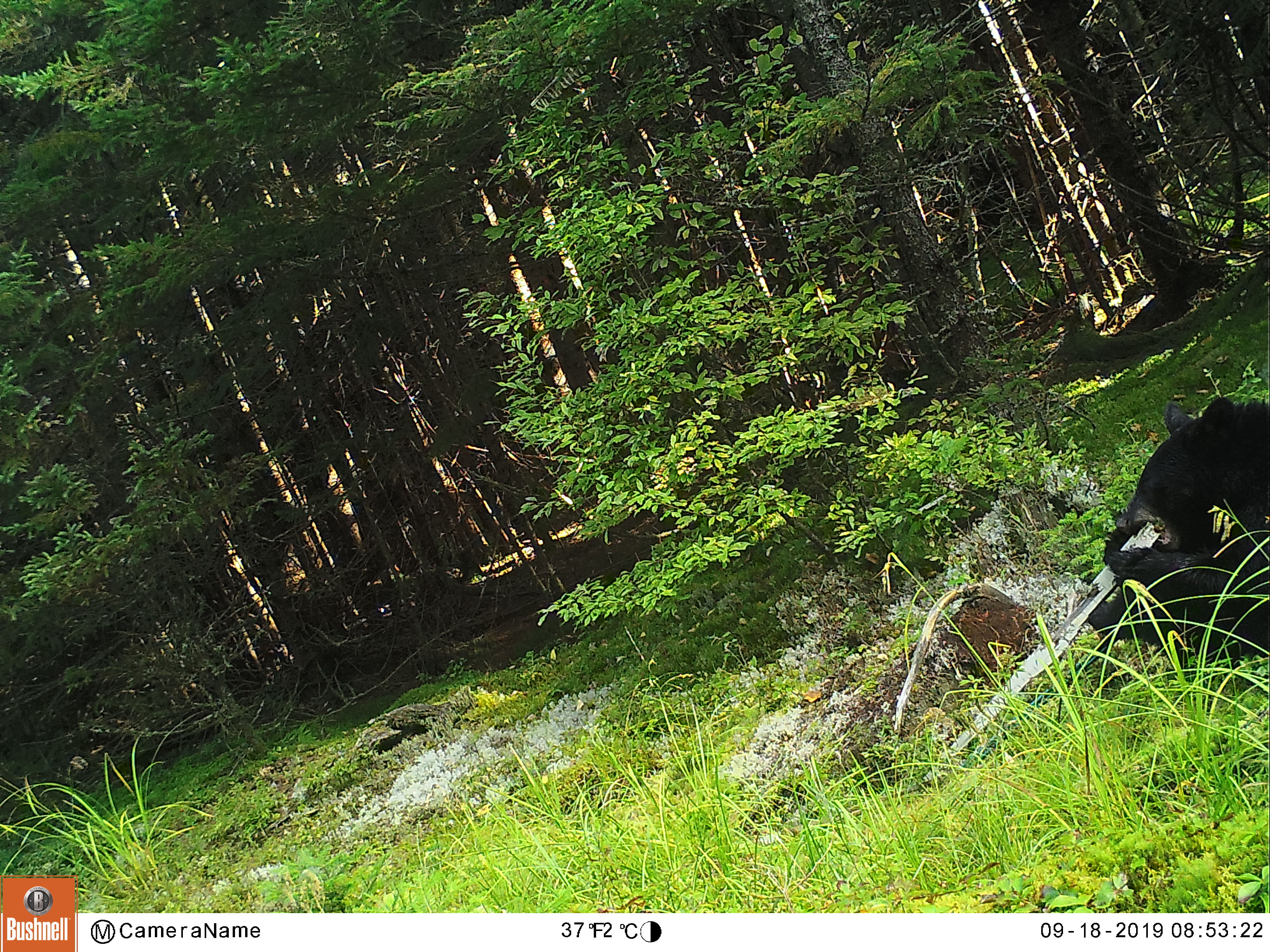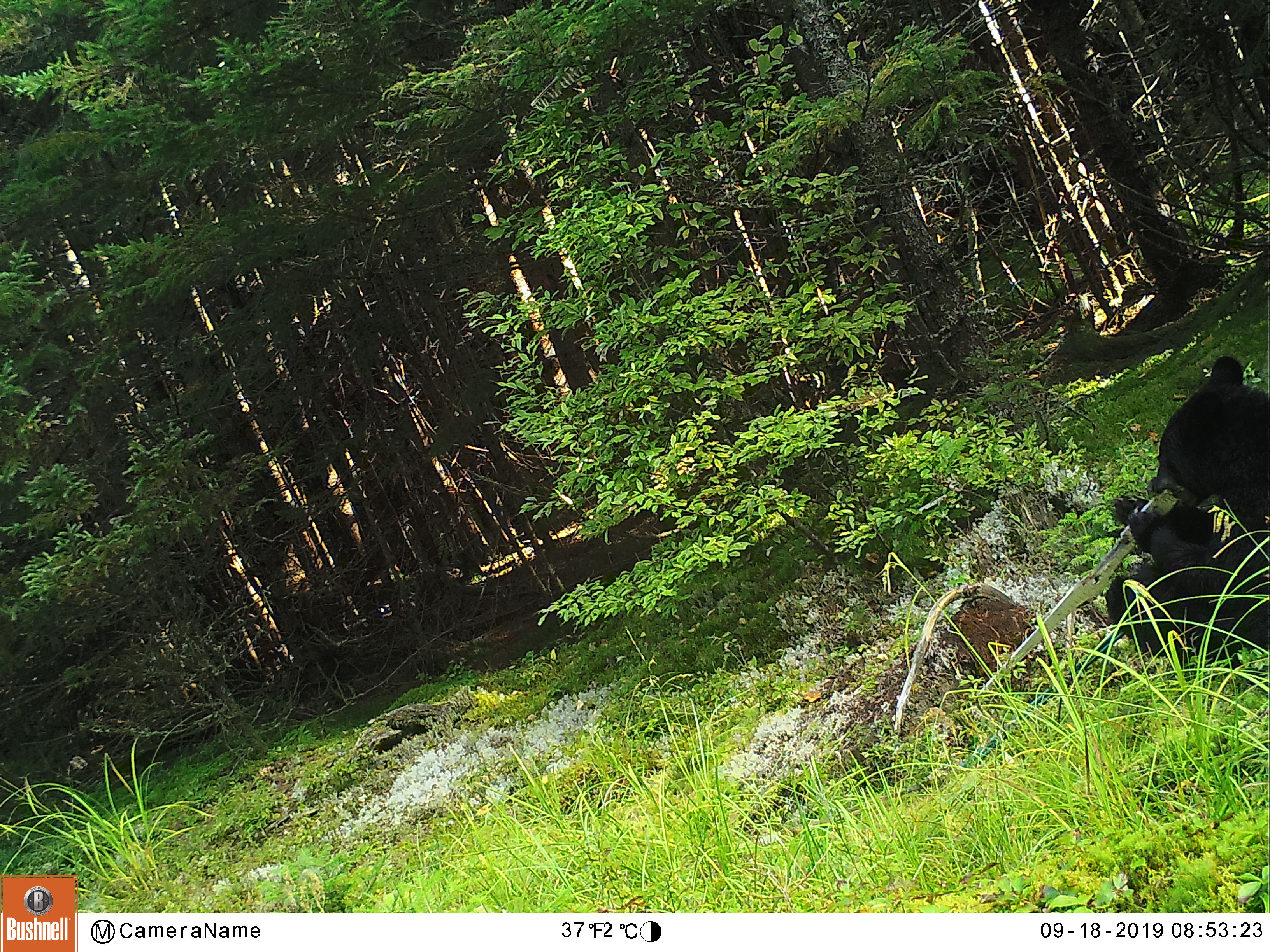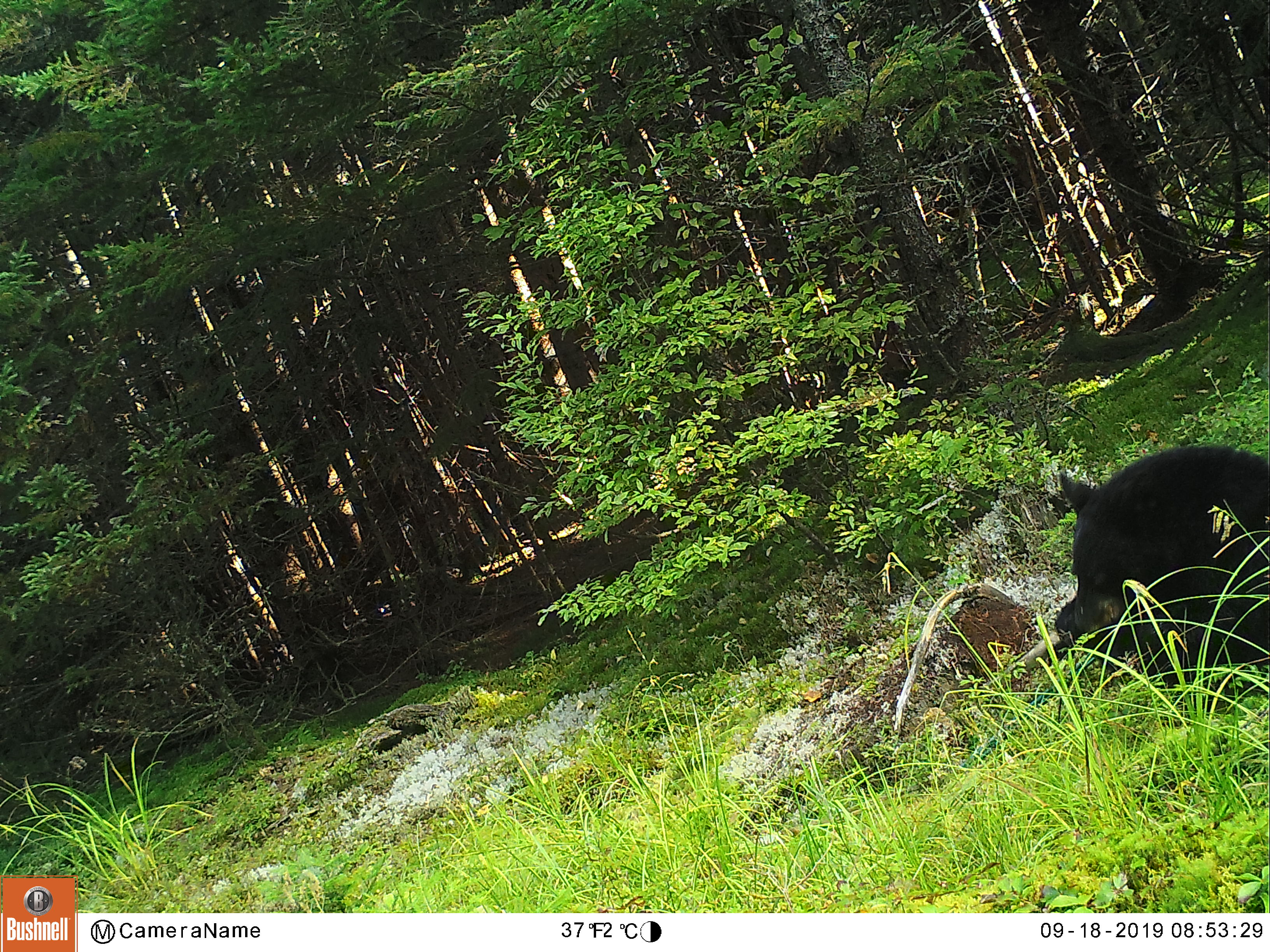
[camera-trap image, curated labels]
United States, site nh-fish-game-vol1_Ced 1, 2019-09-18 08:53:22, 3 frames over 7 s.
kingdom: Animalia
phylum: Chordata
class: Mammalia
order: Carnivora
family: Ursidae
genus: Ursus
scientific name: Ursus americanus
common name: black bear